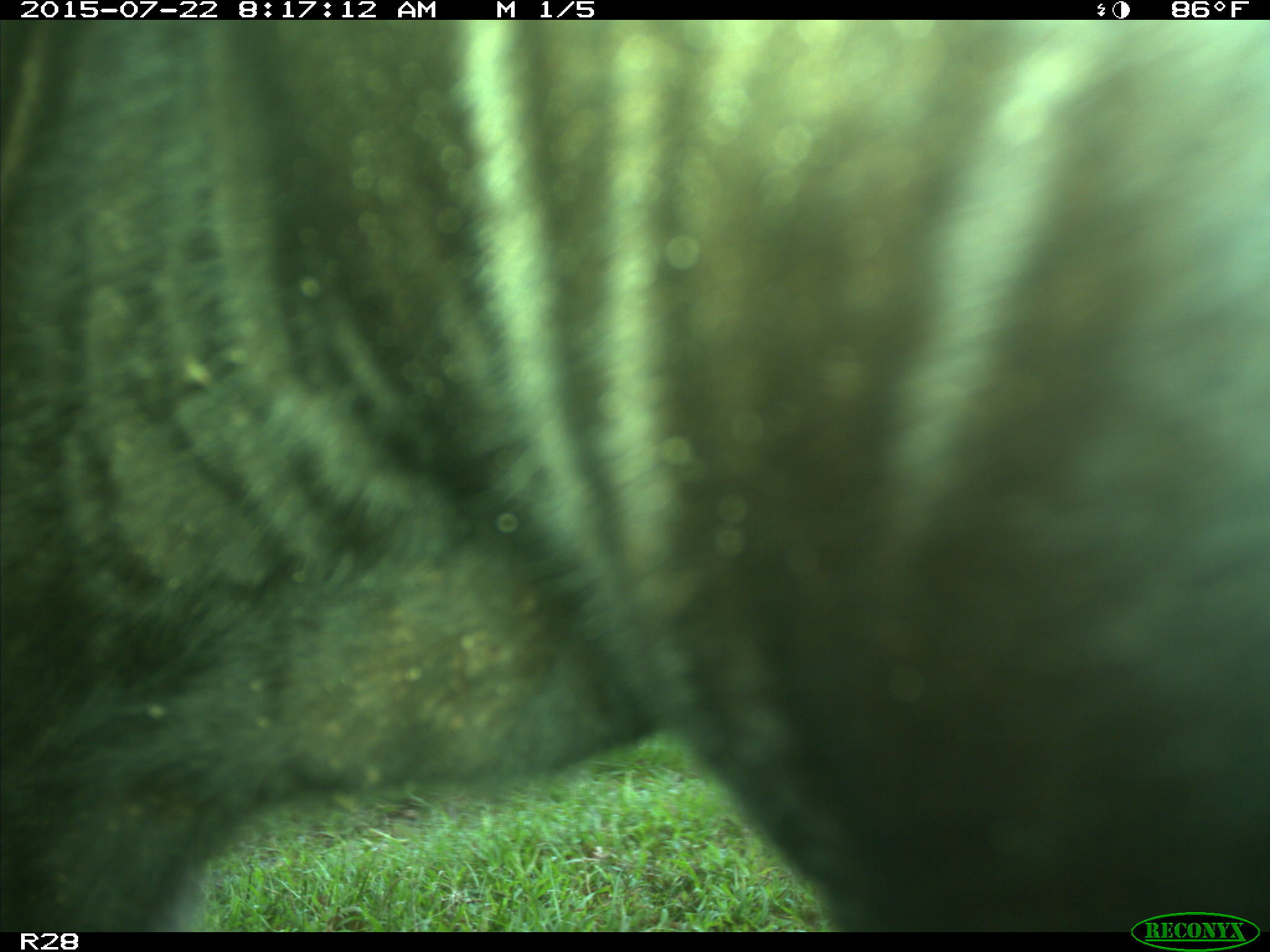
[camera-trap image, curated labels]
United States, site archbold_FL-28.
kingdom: Animalia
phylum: Chordata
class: Mammalia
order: Artiodactyla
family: Bovidae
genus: Bos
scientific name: Bos taurus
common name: domestic cow